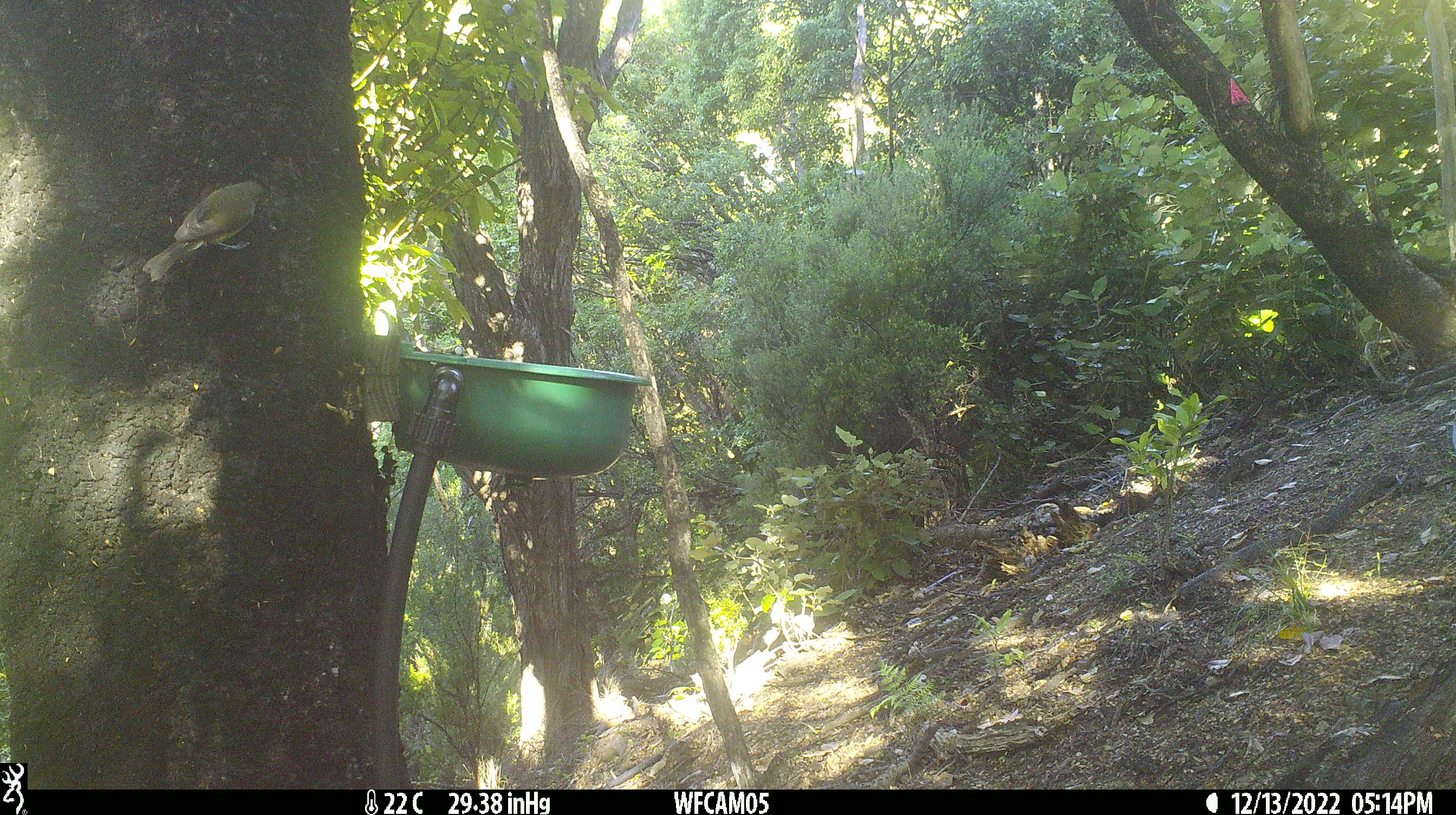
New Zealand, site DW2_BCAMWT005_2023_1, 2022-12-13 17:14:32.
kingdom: Animalia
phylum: Chordata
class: Aves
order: Passeriformes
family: Meliphagidae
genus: Anthornis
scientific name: Anthornis melanura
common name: new zealand bellbird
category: bellbird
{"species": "bellbird (new zealand bellbird) (Anthornis melanura)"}